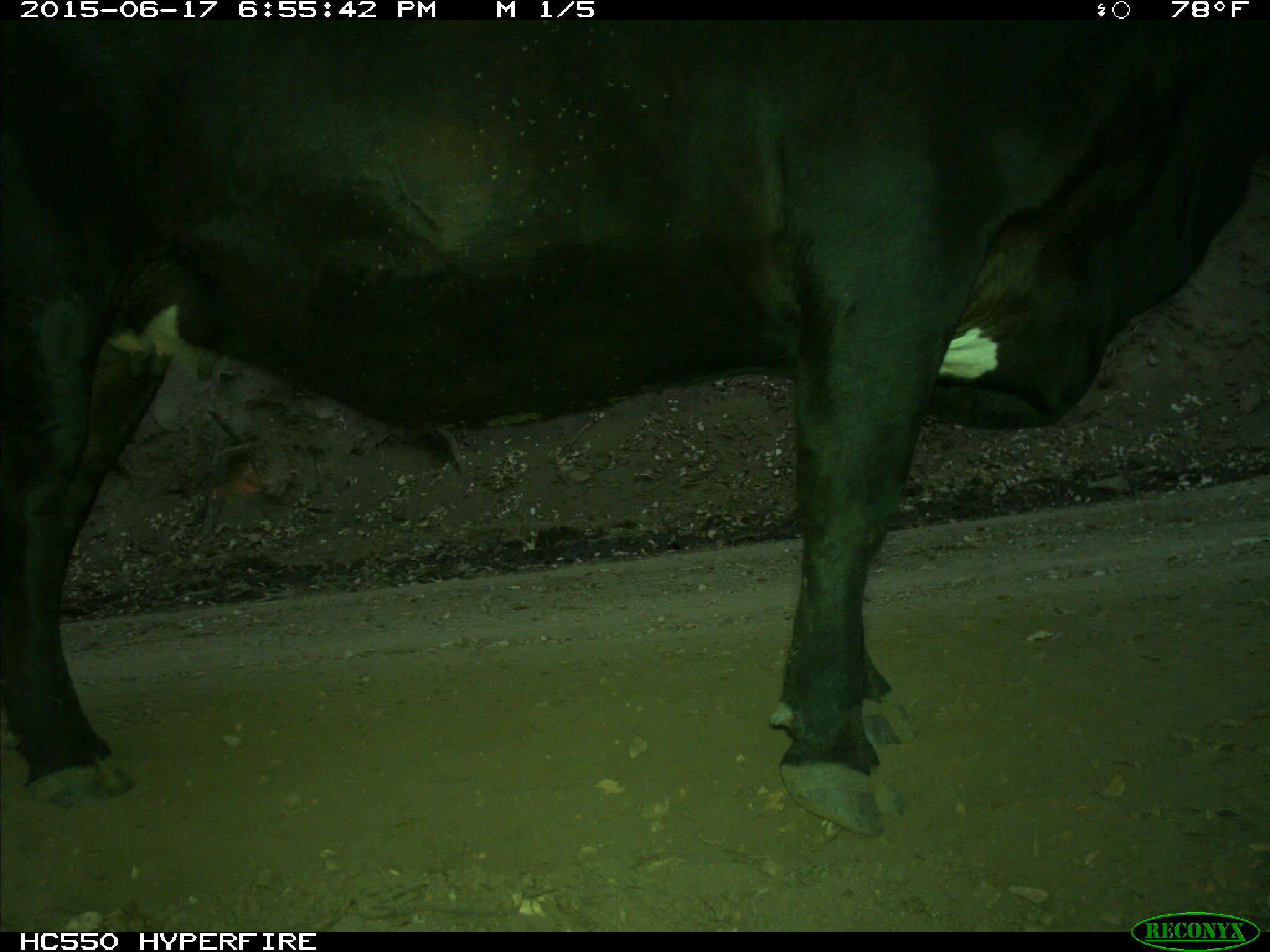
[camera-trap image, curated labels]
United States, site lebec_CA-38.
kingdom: Animalia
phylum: Chordata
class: Mammalia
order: Artiodactyla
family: Bovidae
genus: Bos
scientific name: Bos taurus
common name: domestic cow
Bos taurus (domestic cow).